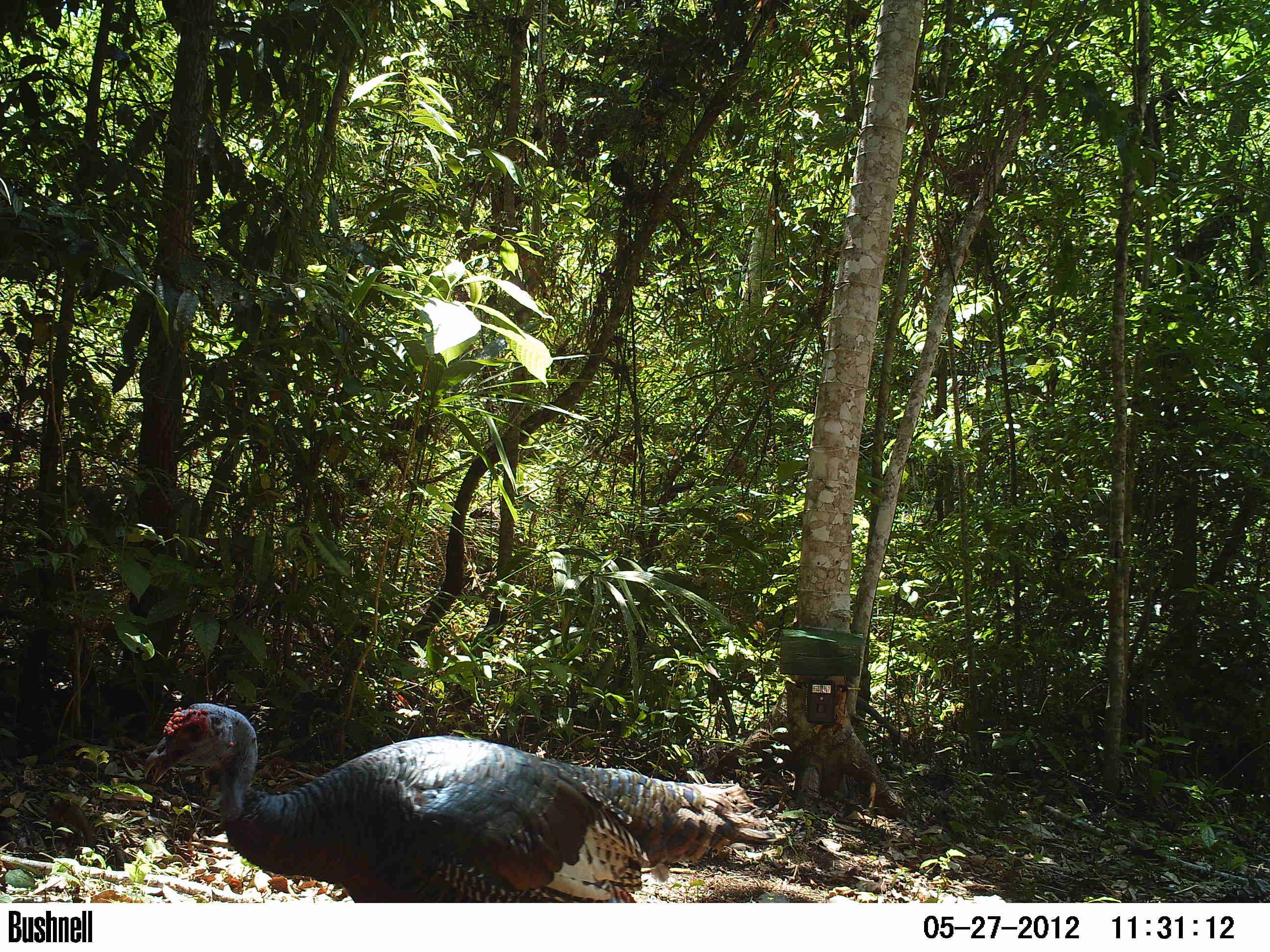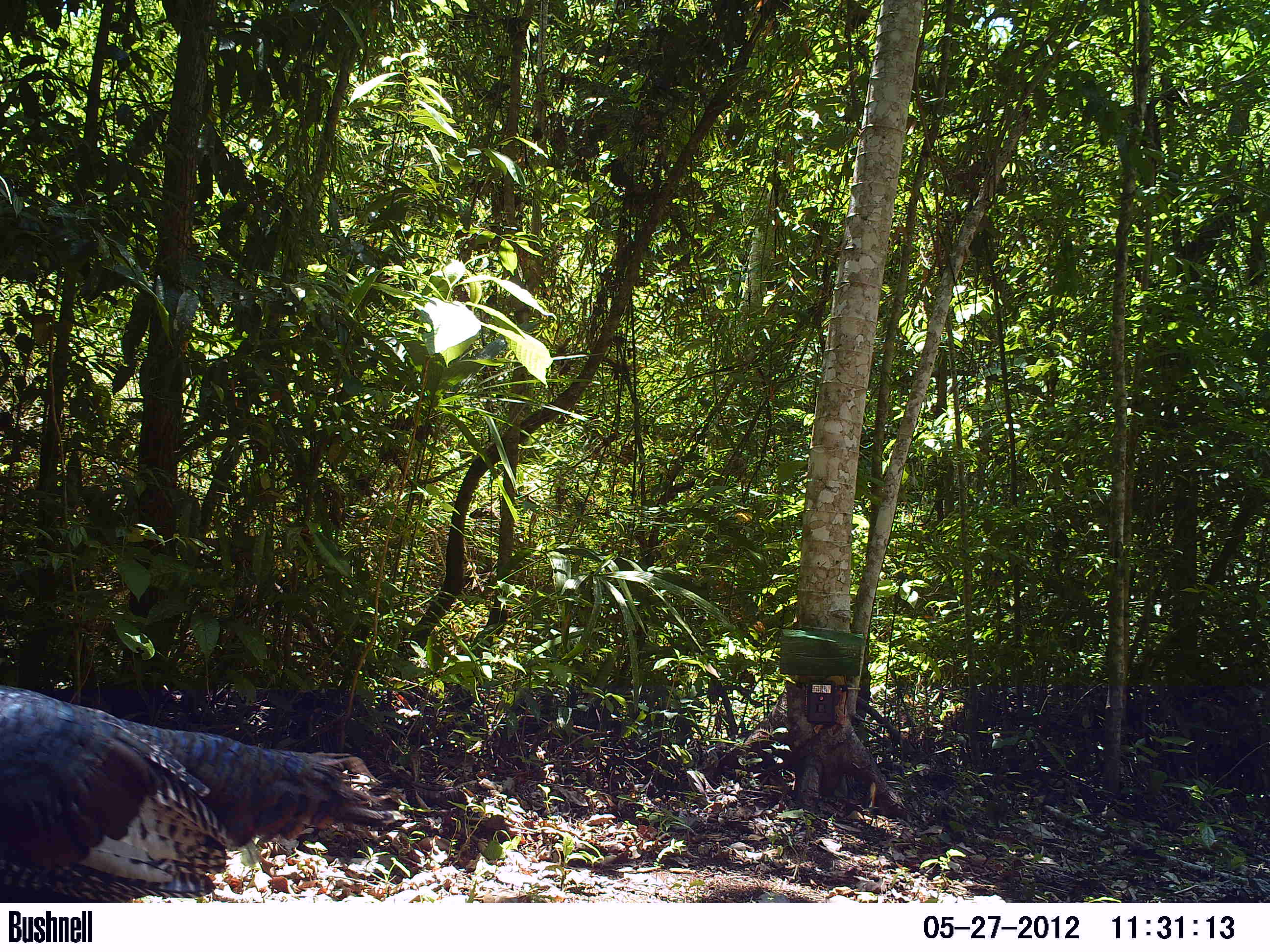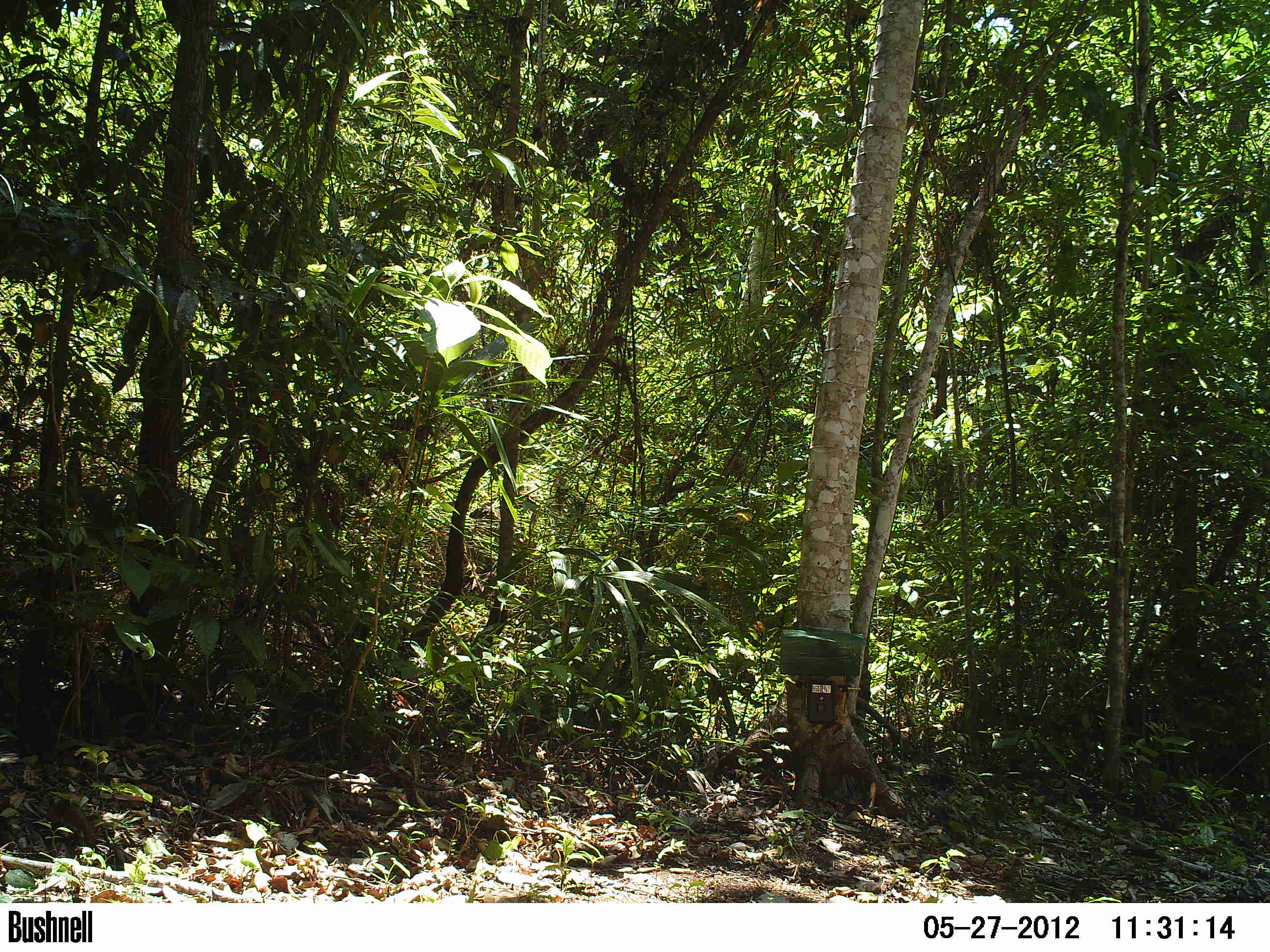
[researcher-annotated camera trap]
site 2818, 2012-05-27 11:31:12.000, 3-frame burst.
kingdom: Animalia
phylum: Chordata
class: Aves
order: Galliformes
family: Phasianidae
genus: Meleagris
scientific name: Meleagris ocellata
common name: ocellated turkey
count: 4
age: adult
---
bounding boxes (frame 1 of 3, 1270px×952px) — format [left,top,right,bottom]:
meleagris ocellata: [142,702,786,903]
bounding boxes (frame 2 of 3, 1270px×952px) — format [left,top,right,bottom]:
meleagris ocellata: [0,686,394,902]